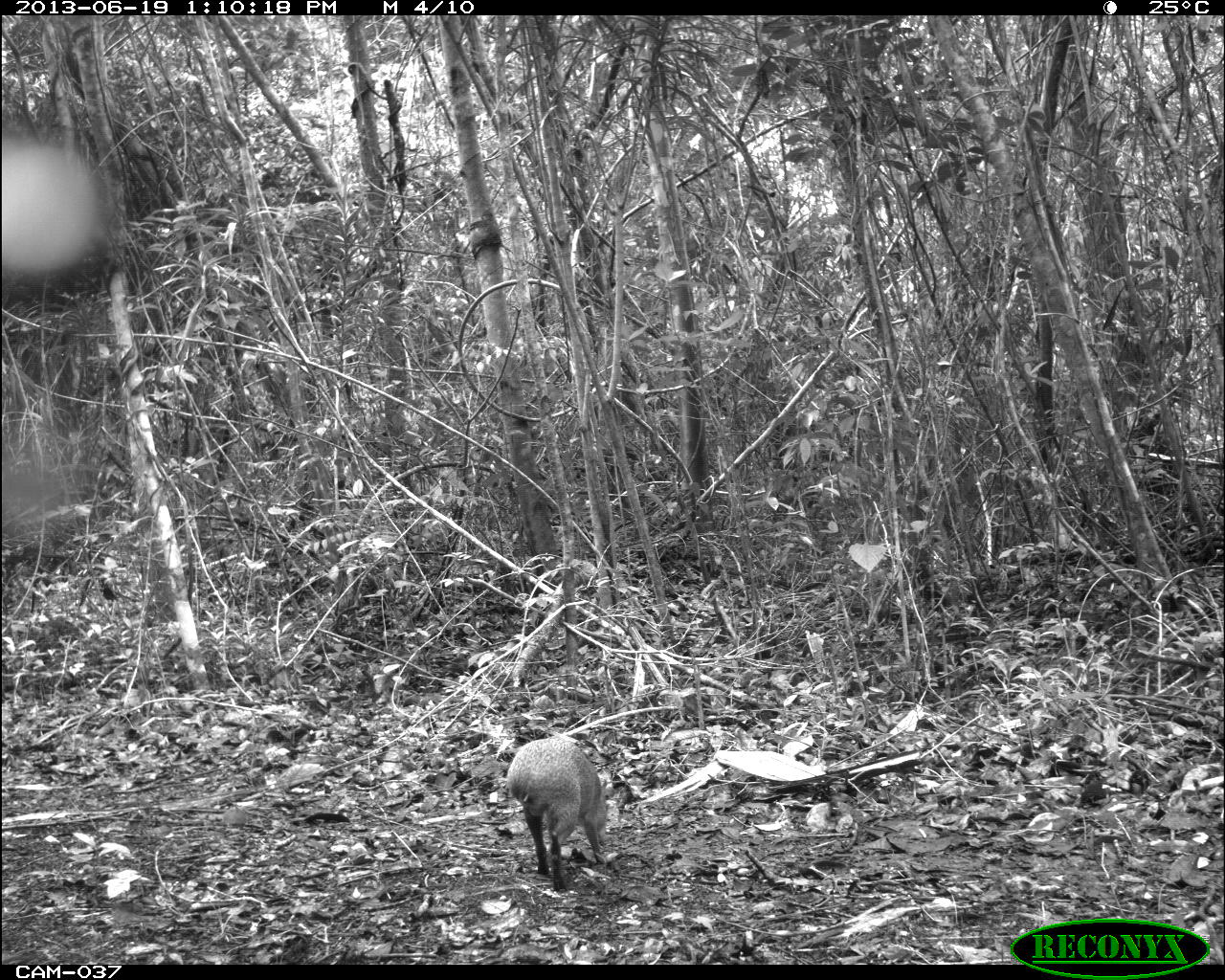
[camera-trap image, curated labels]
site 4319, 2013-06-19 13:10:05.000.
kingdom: Animalia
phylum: Chordata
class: Mammalia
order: Rodentia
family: Dasyproctidae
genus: Dasyprocta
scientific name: Dasyprocta punctata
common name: central american agouti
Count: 1.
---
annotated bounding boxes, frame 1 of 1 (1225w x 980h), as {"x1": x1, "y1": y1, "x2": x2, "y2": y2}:
dasyprocta punctata: {"x1": 505, "y1": 733, "x2": 606, "y2": 890}